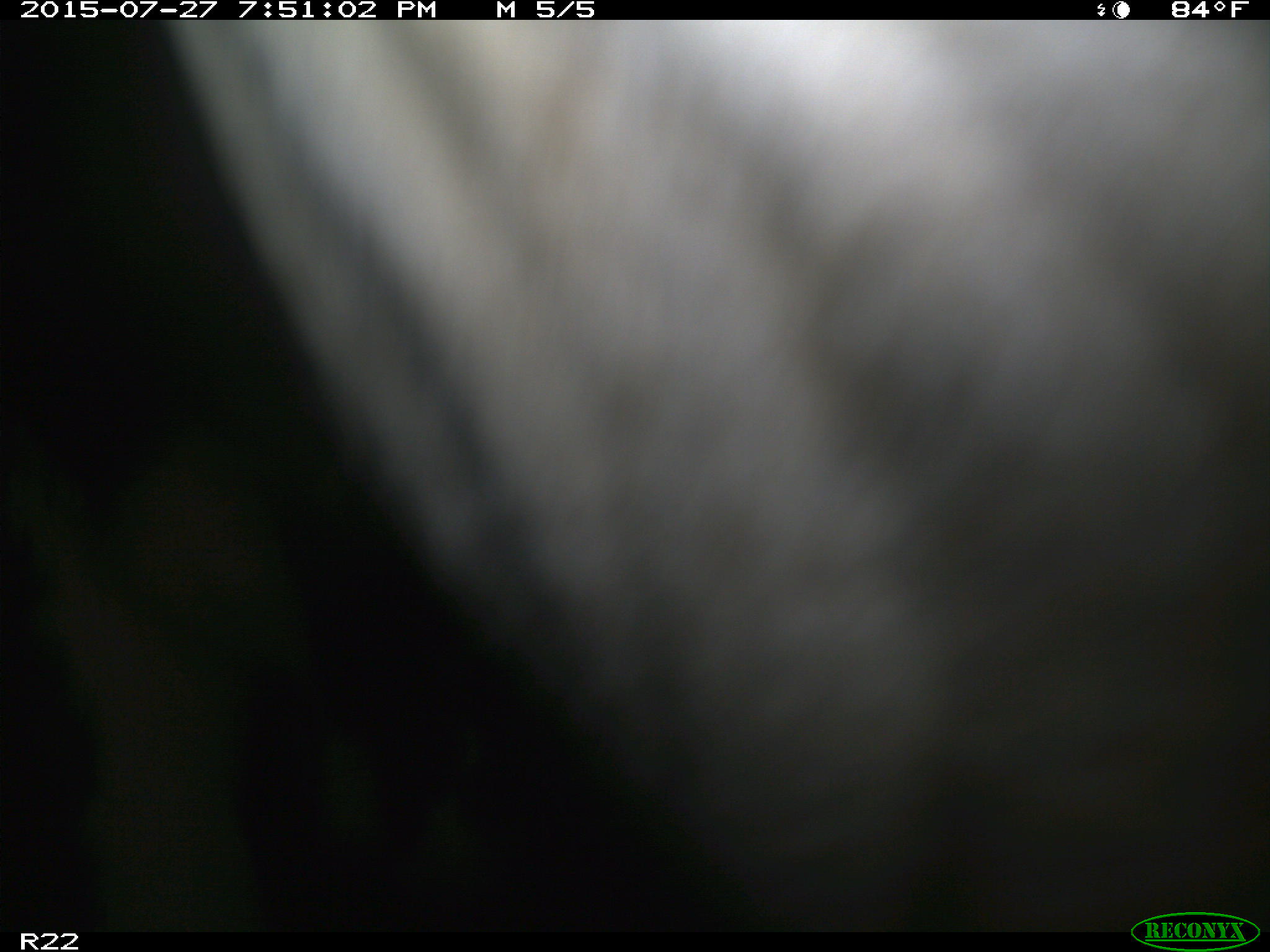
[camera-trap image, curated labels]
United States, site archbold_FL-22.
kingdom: Animalia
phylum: Chordata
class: Mammalia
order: Artiodactyla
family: Bovidae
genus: Bos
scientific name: Bos taurus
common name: domestic cow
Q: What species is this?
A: Bos taurus (domestic cow).